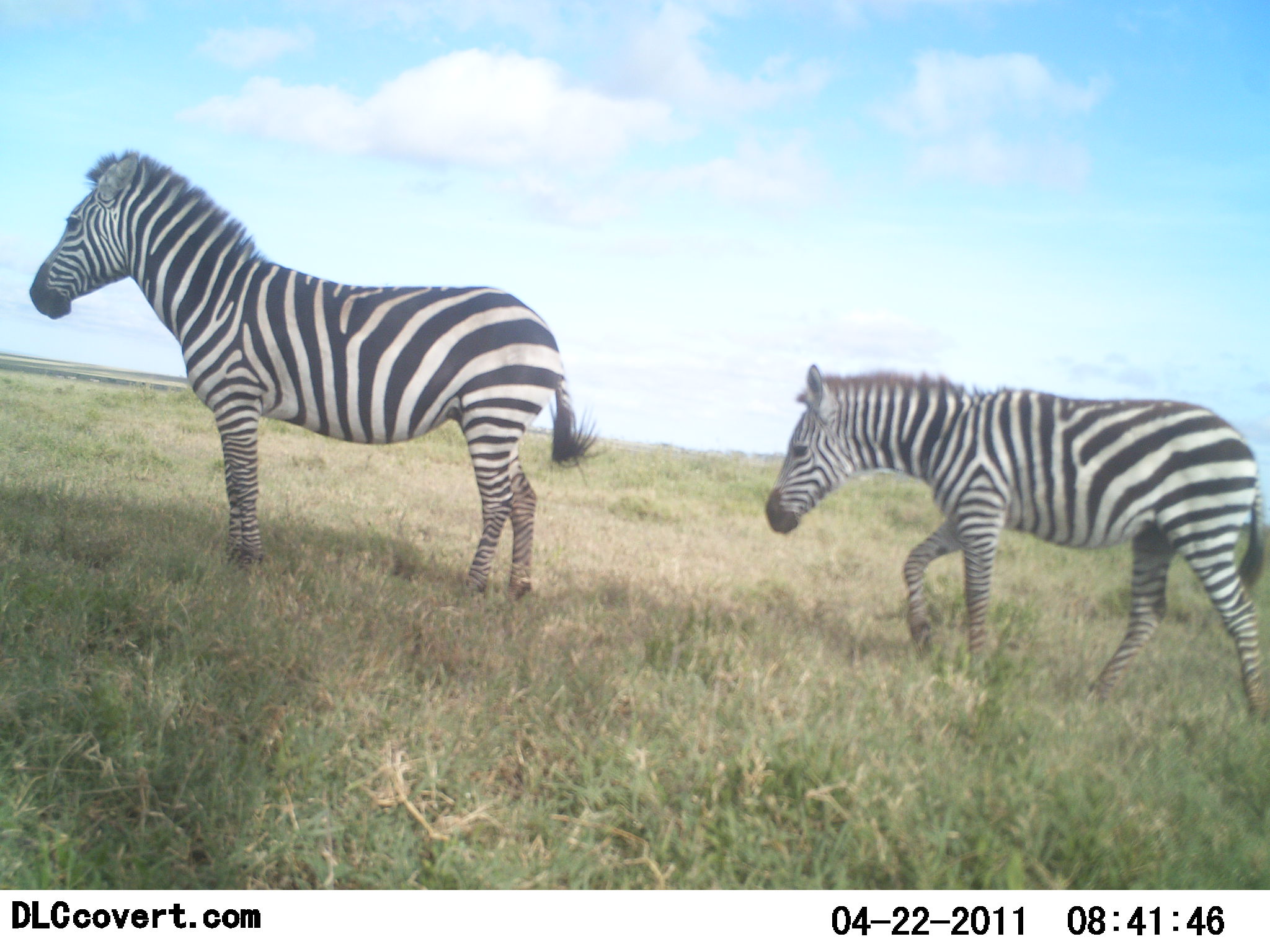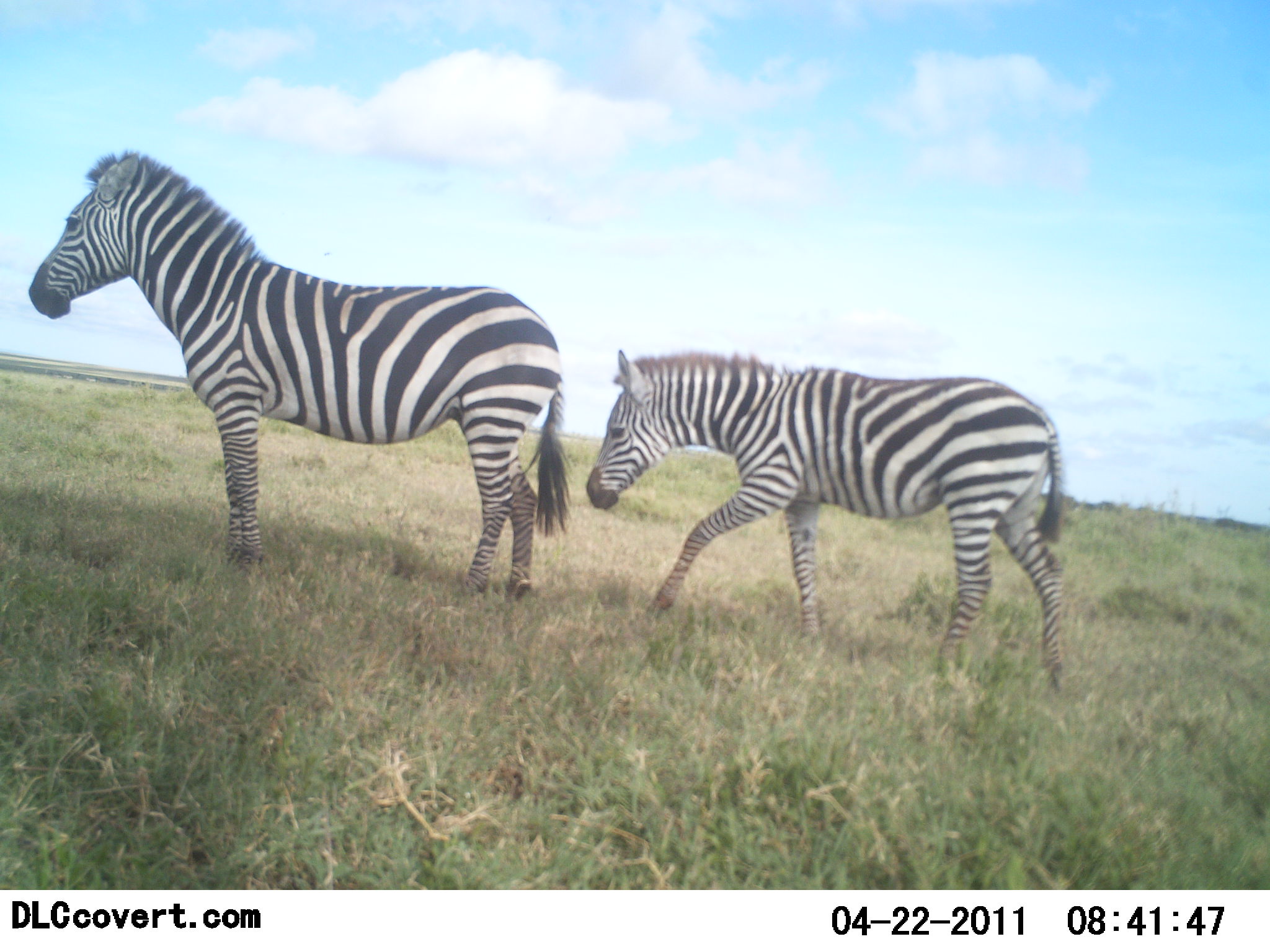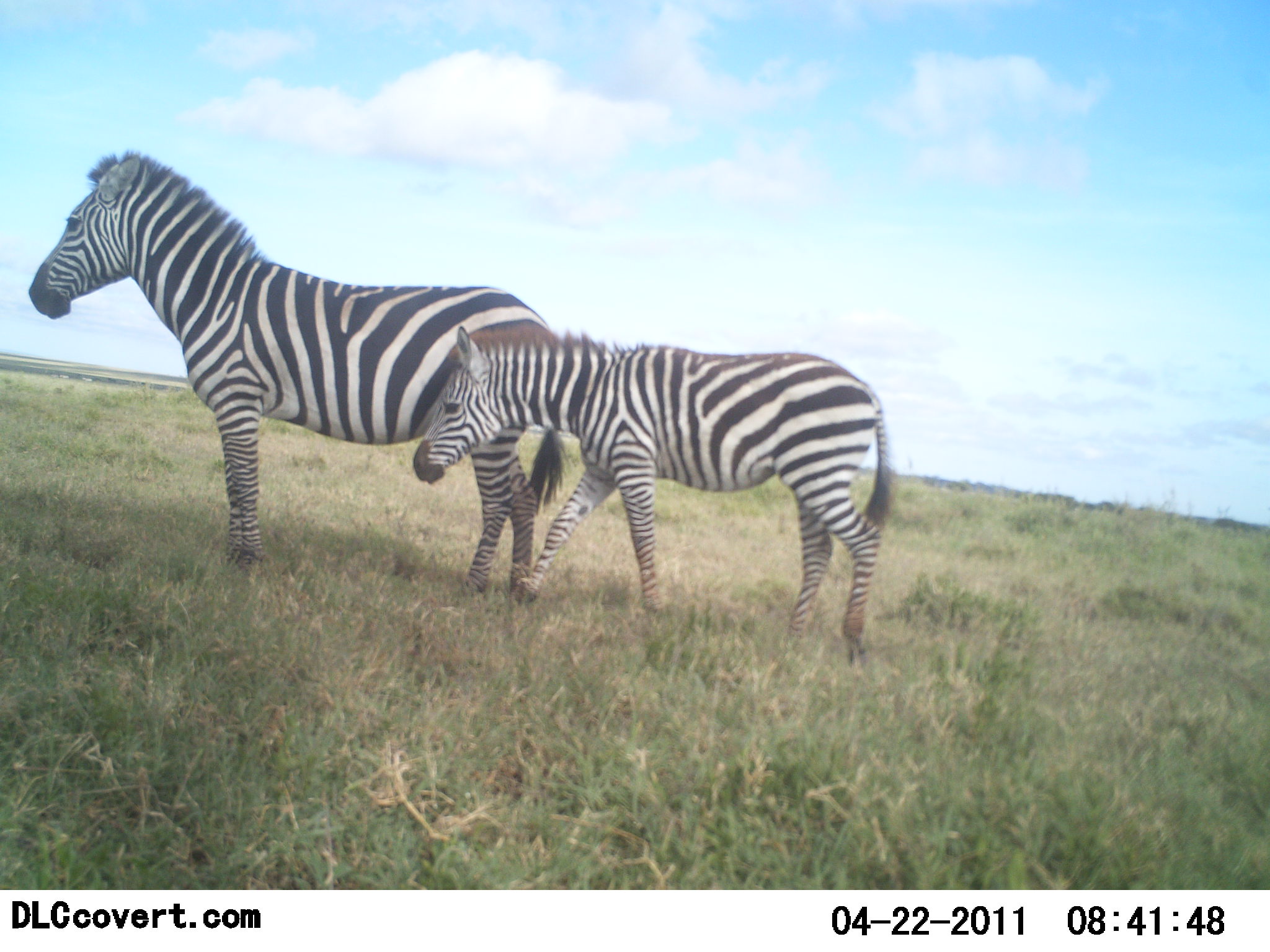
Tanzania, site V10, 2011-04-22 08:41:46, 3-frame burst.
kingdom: Animalia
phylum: Chordata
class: Mammalia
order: Perissodactyla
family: Equidae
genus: Equus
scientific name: Equus quagga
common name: plains zebra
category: zebra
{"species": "zebra (plains zebra) (Equus quagga)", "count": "2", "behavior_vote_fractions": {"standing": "83%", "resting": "0%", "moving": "100%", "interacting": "8%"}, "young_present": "83%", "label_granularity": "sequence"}